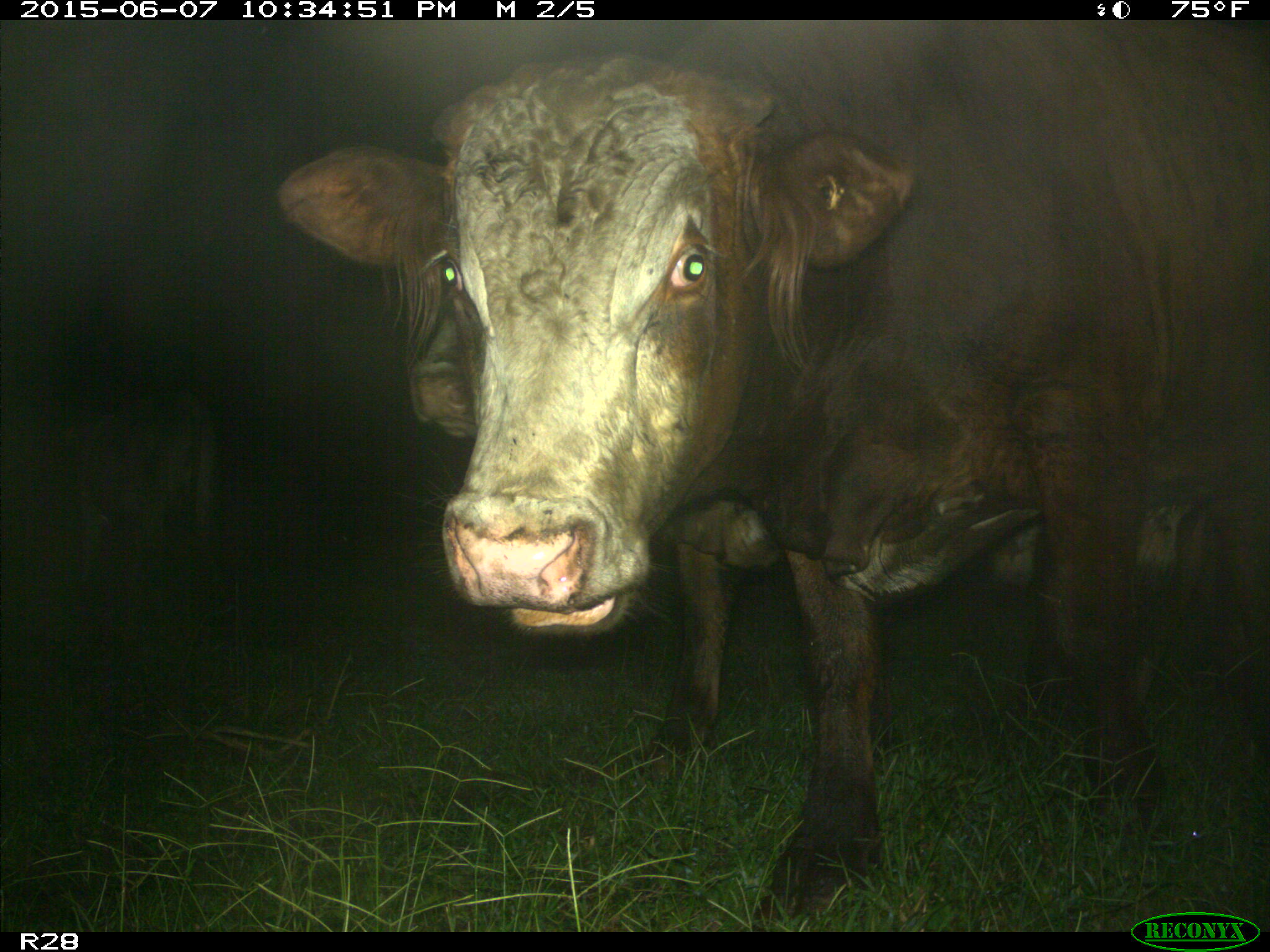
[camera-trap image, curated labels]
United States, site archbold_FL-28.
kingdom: Animalia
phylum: Chordata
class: Mammalia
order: Artiodactyla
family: Bovidae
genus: Bos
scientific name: Bos taurus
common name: domestic cow